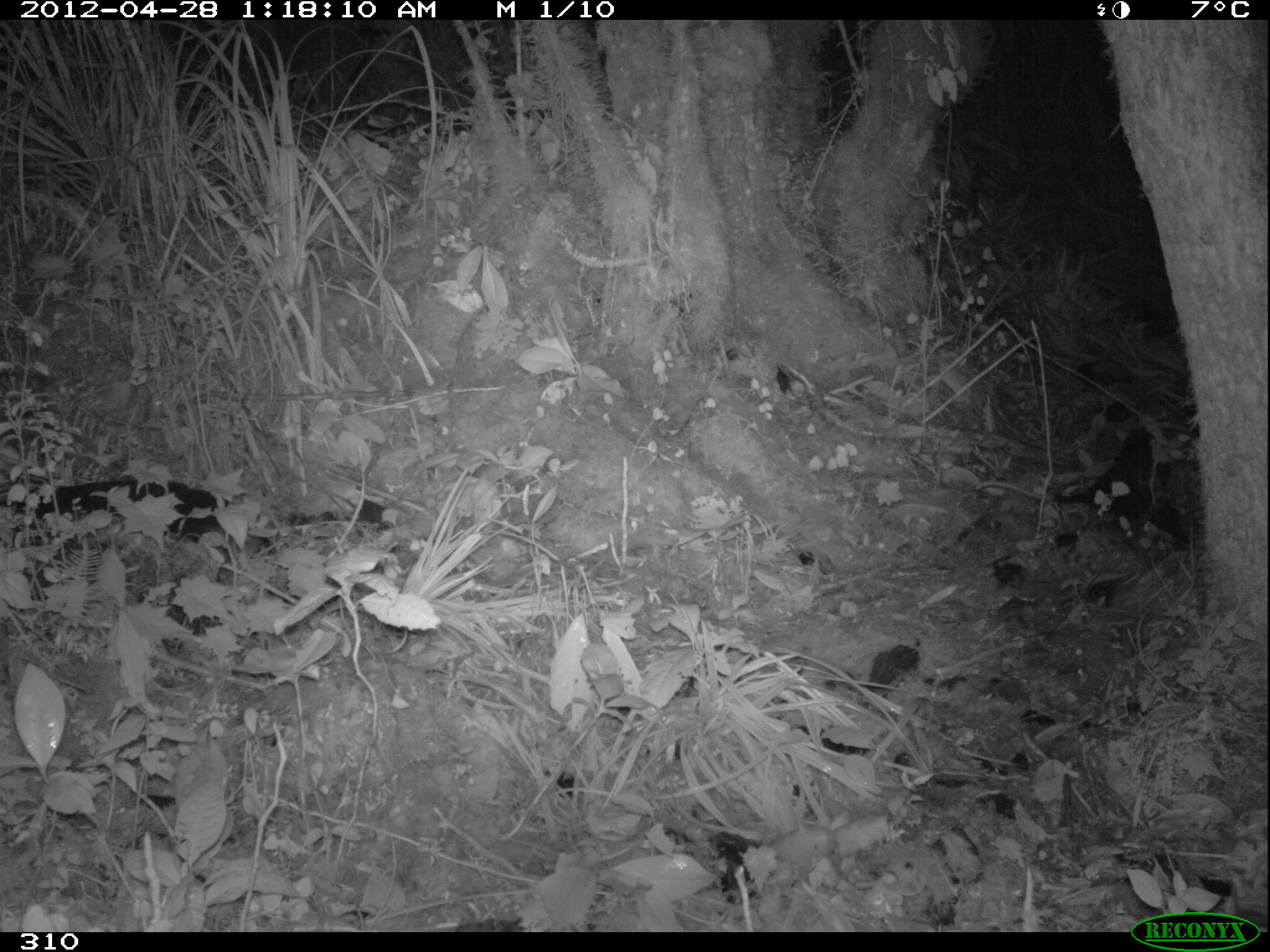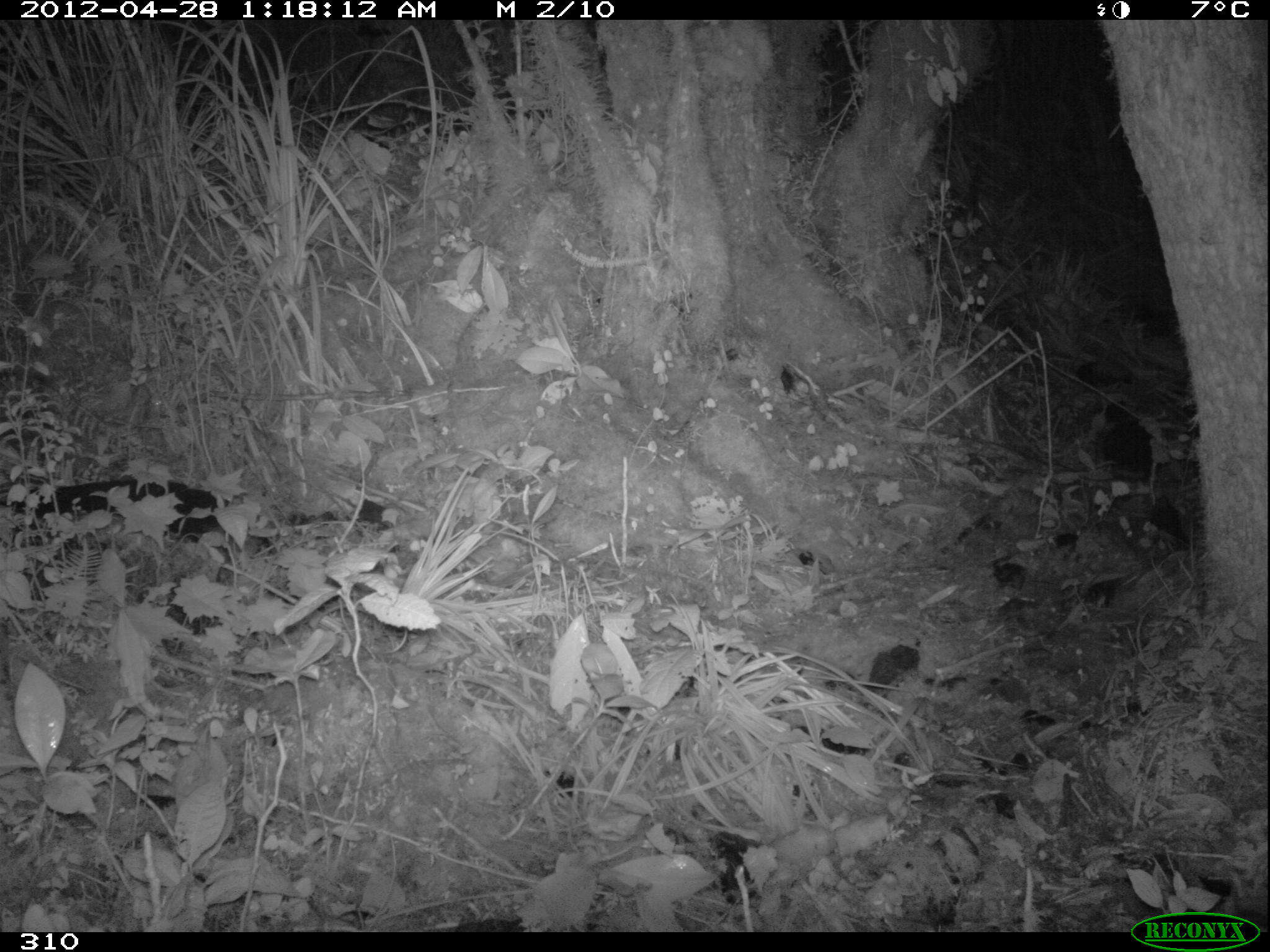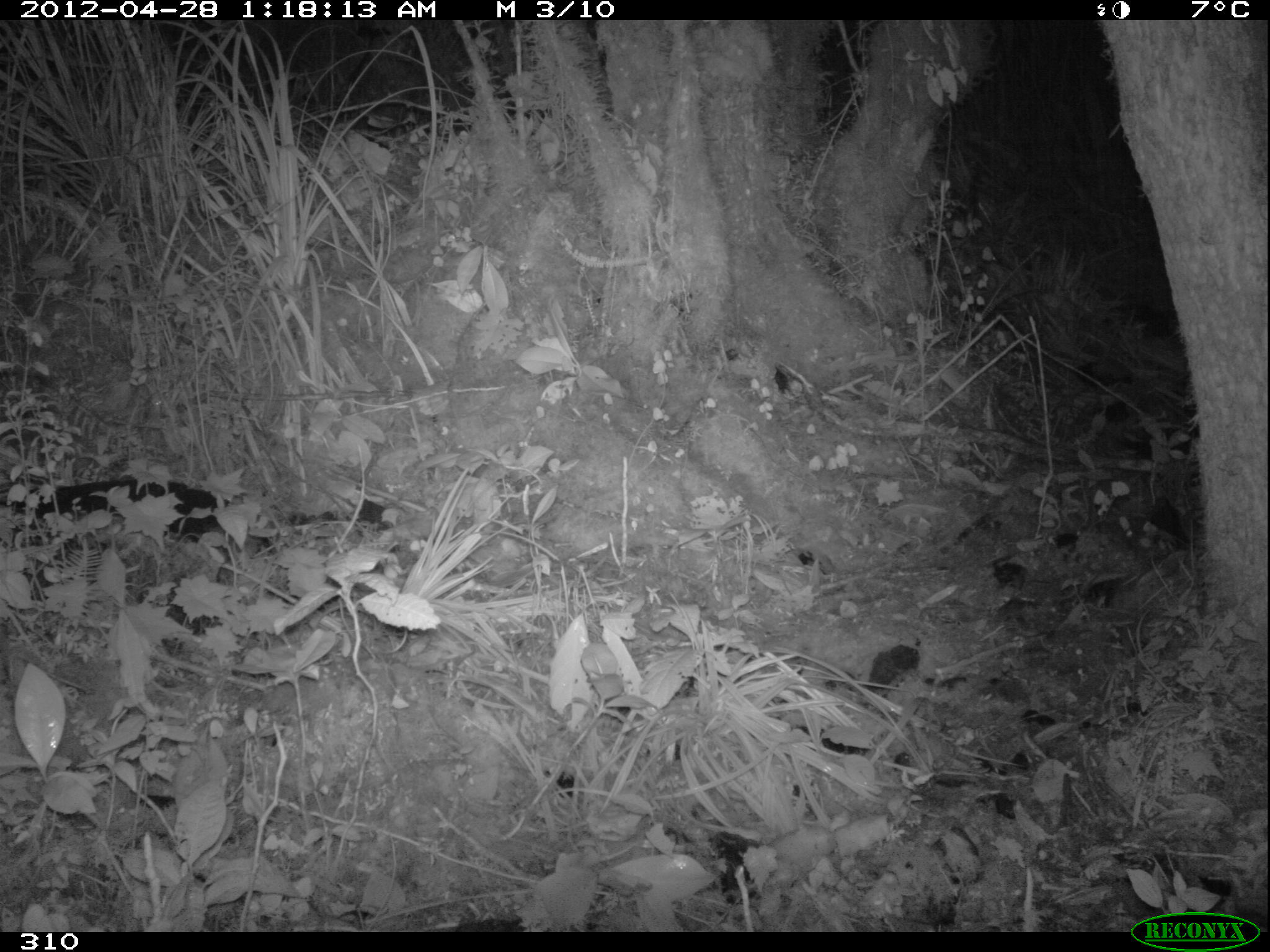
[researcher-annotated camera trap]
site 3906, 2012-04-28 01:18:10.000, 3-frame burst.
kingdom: Animalia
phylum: Chordata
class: Mammalia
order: Didelphimorphia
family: Didelphidae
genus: Didelphis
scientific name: Didelphis pernigra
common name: andean white-eared opossum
Didelphis pernigra (andean white-eared opossum).